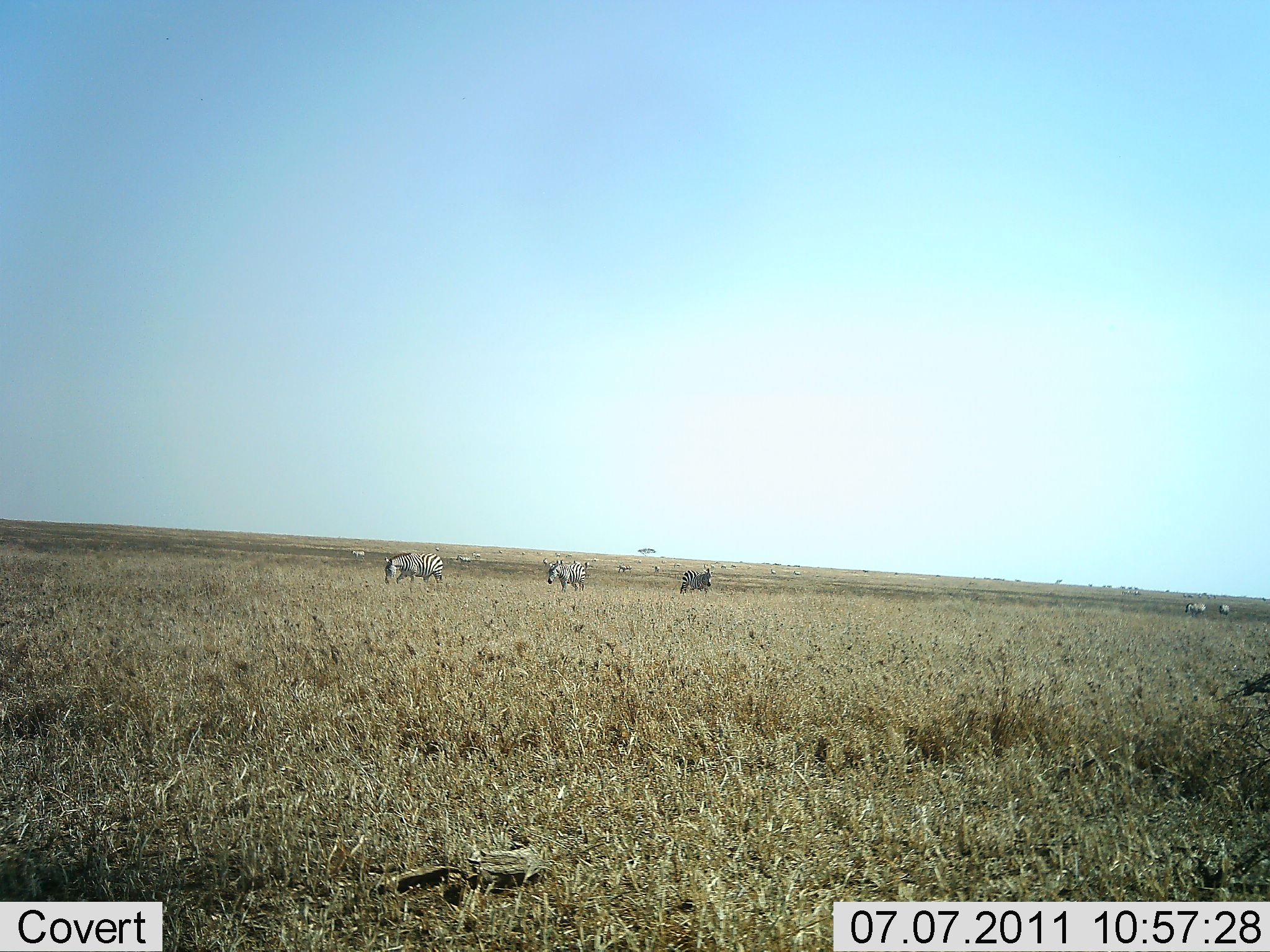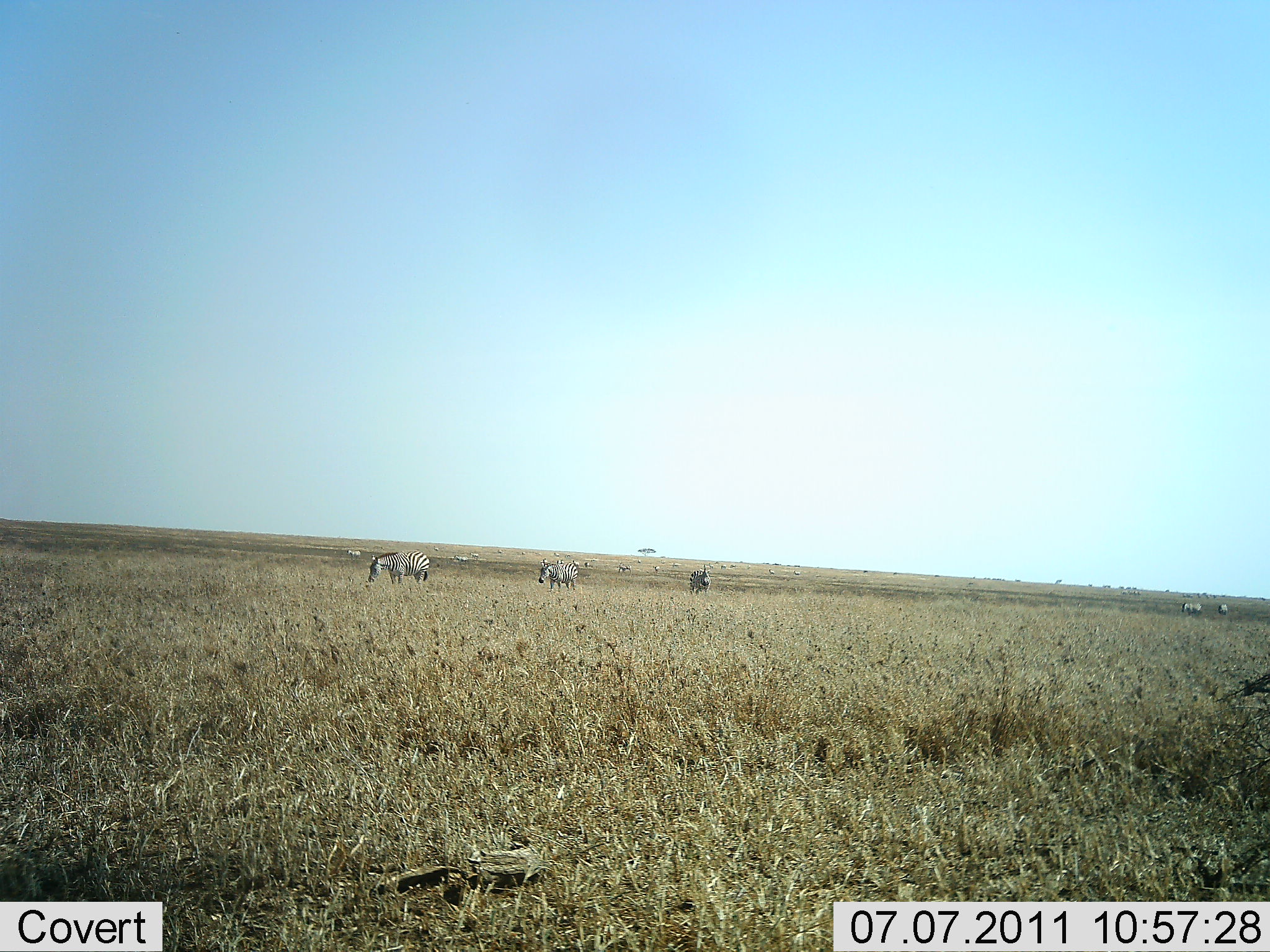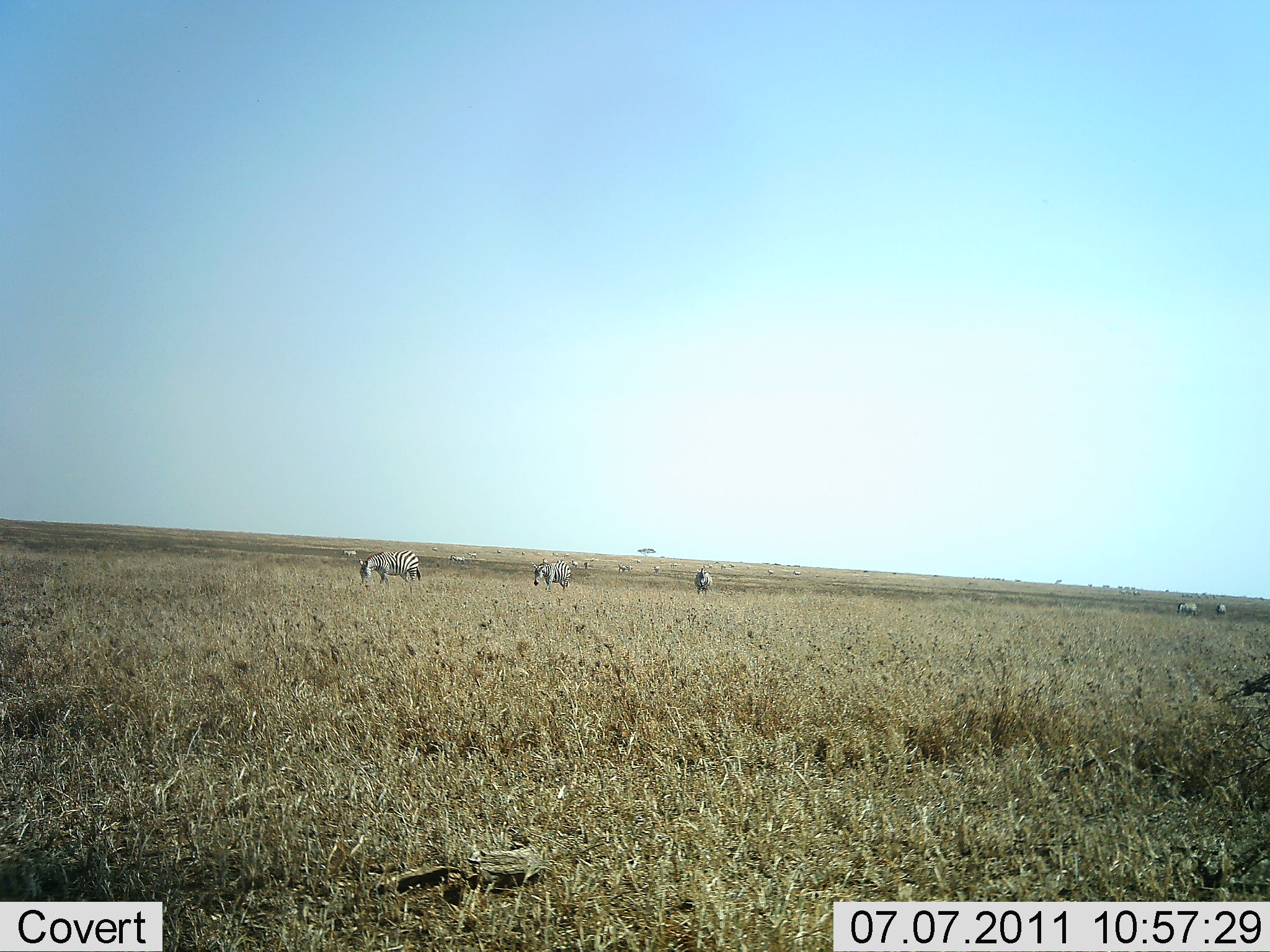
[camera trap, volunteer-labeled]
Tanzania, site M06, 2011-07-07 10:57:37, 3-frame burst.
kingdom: Animalia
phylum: Chordata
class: Mammalia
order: Perissodactyla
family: Equidae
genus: Equus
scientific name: Equus quagga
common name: plains zebra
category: zebra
Zebra (plains zebra) (Equus quagga), count 7. Behavior (volunteer vote fractions): standing 27%, resting 0%, moving 73%, interacting 9%. Young present (vote fraction): 0%. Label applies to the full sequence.